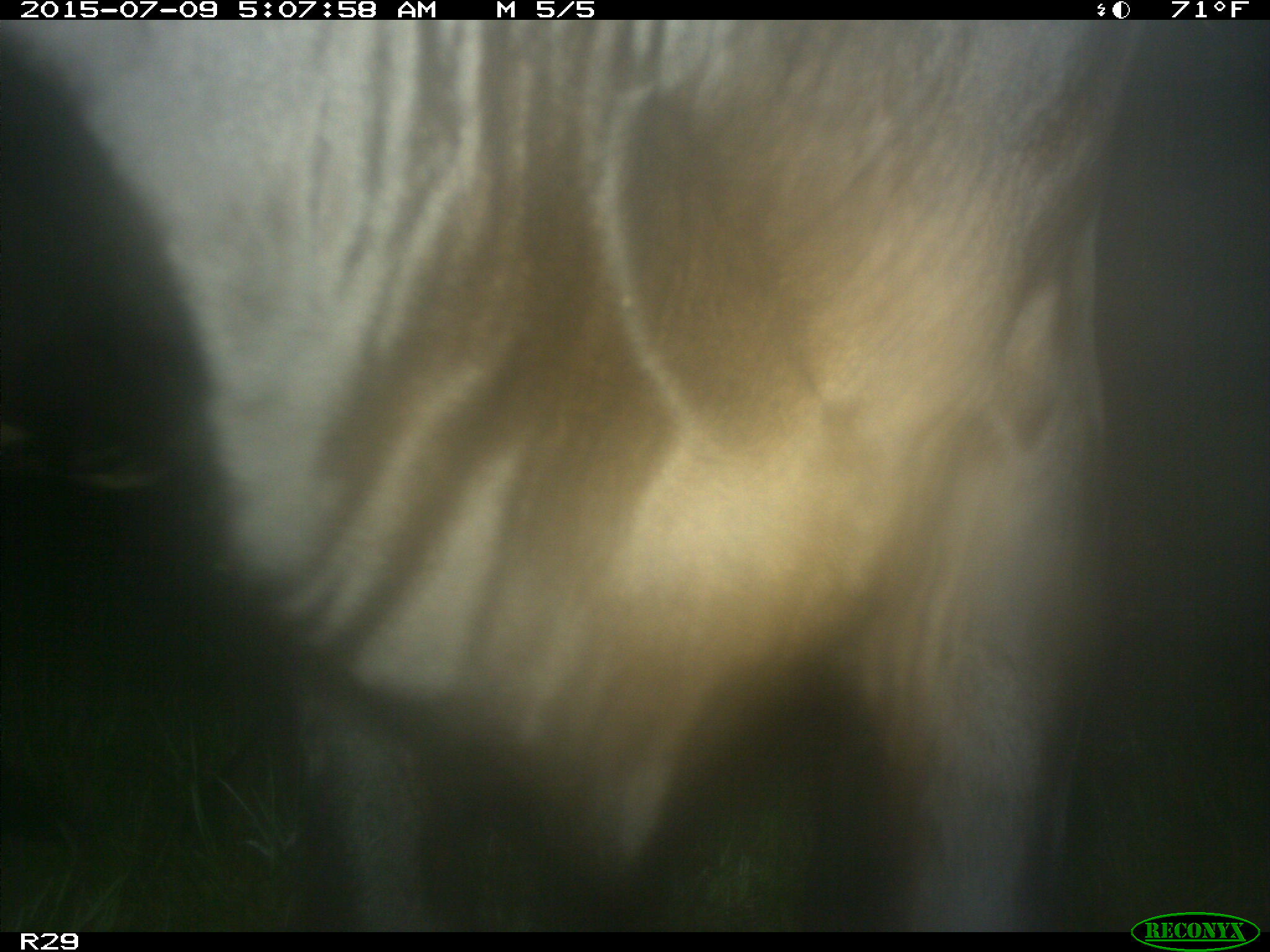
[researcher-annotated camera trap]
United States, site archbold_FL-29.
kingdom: Animalia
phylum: Chordata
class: Mammalia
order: Artiodactyla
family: Bovidae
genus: Bos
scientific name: Bos taurus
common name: domestic cow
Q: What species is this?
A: Bos taurus (domestic cow).